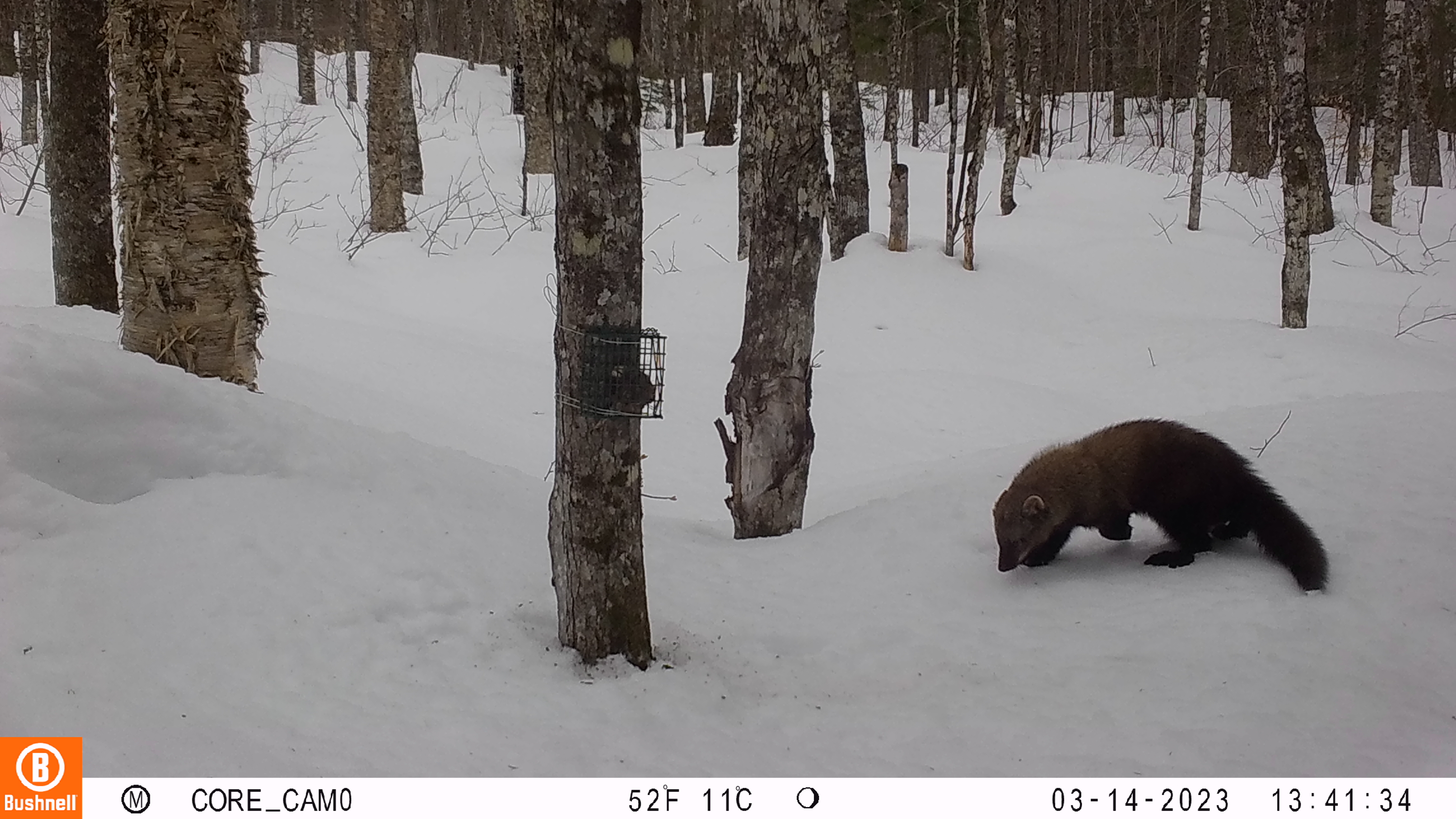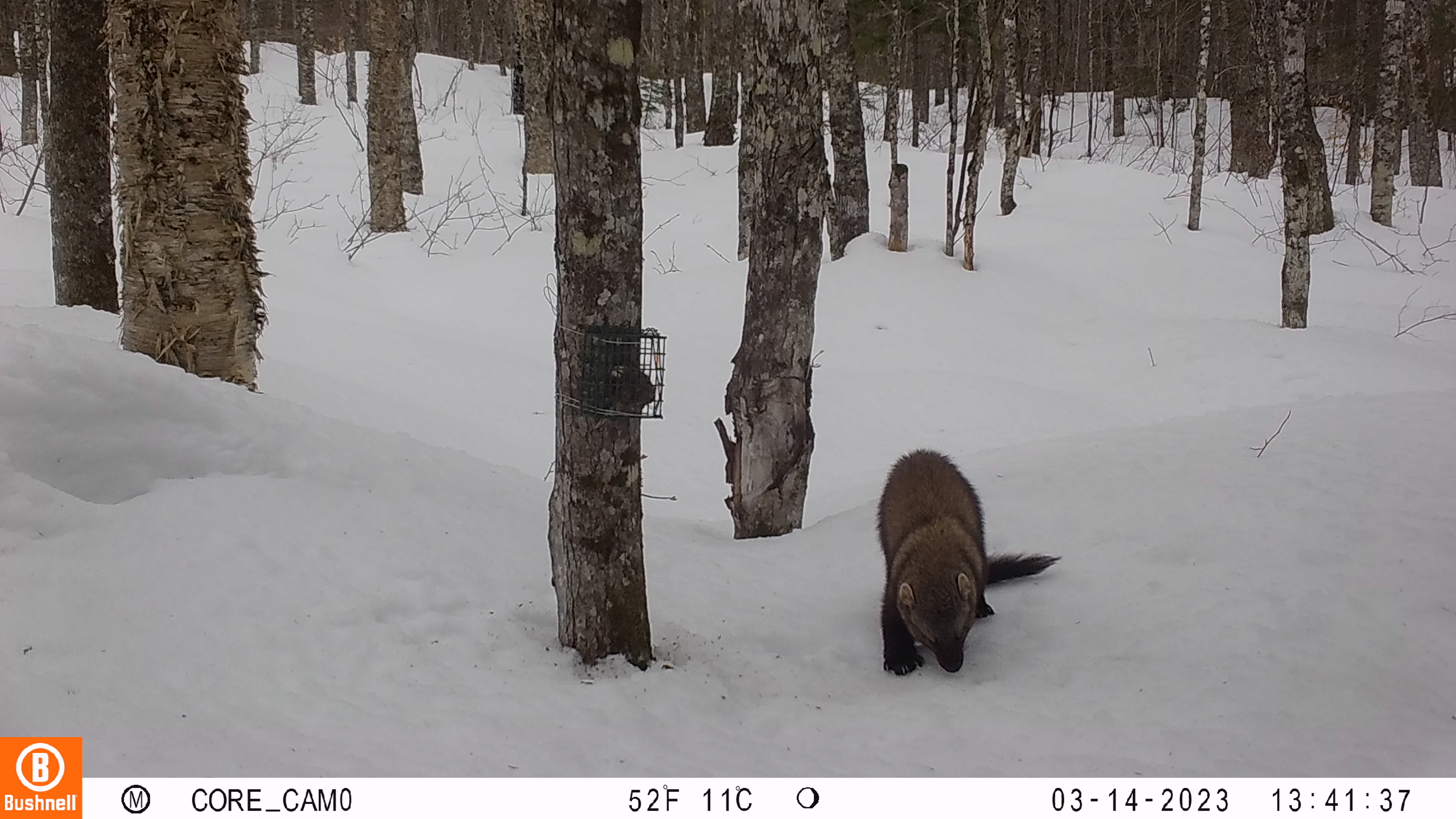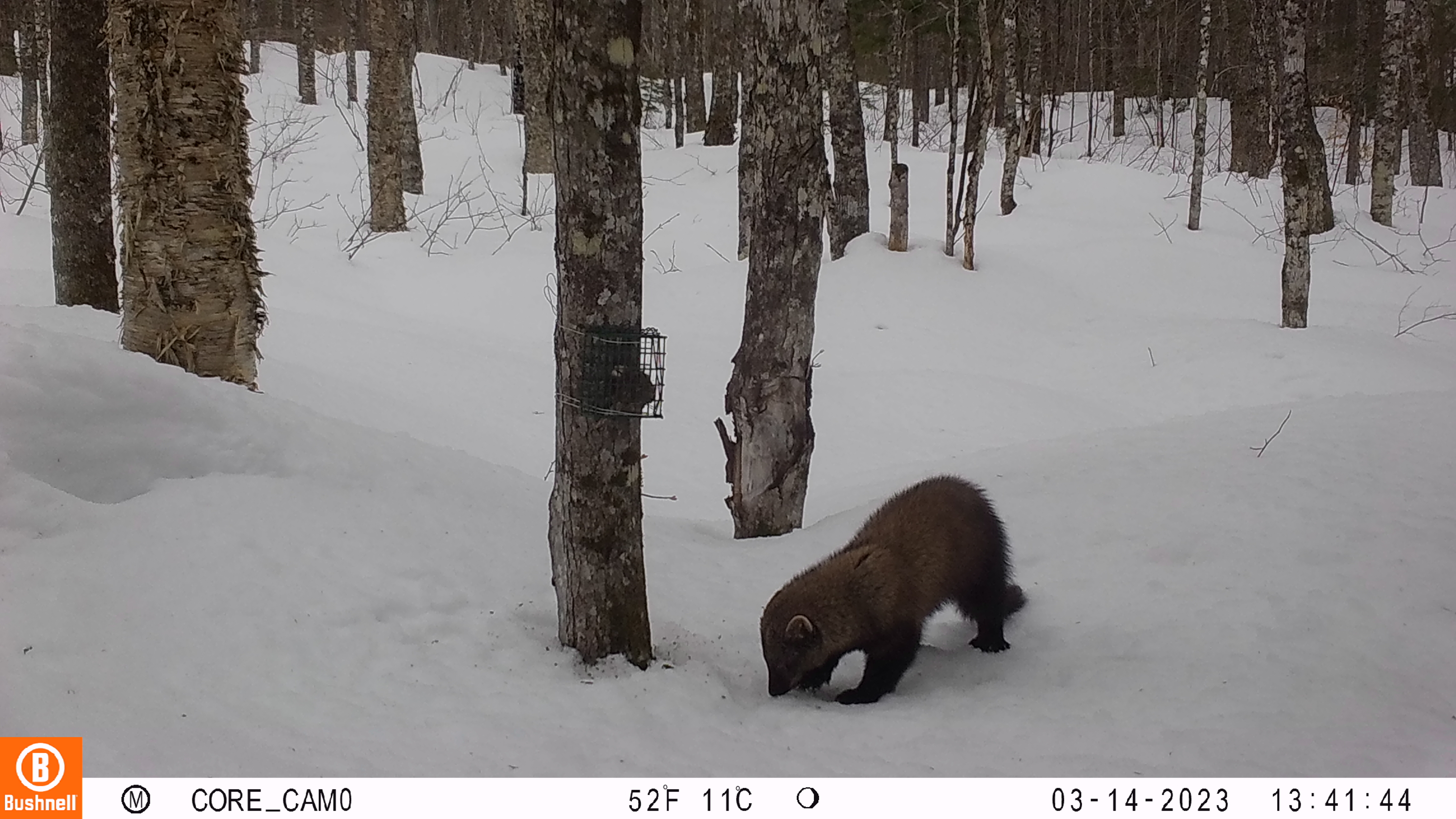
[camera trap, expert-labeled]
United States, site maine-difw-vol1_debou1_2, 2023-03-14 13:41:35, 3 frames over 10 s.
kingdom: Animalia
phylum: Chordata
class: Mammalia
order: Carnivora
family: Mustelidae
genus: Pekania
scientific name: Pekania pennanti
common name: fisher